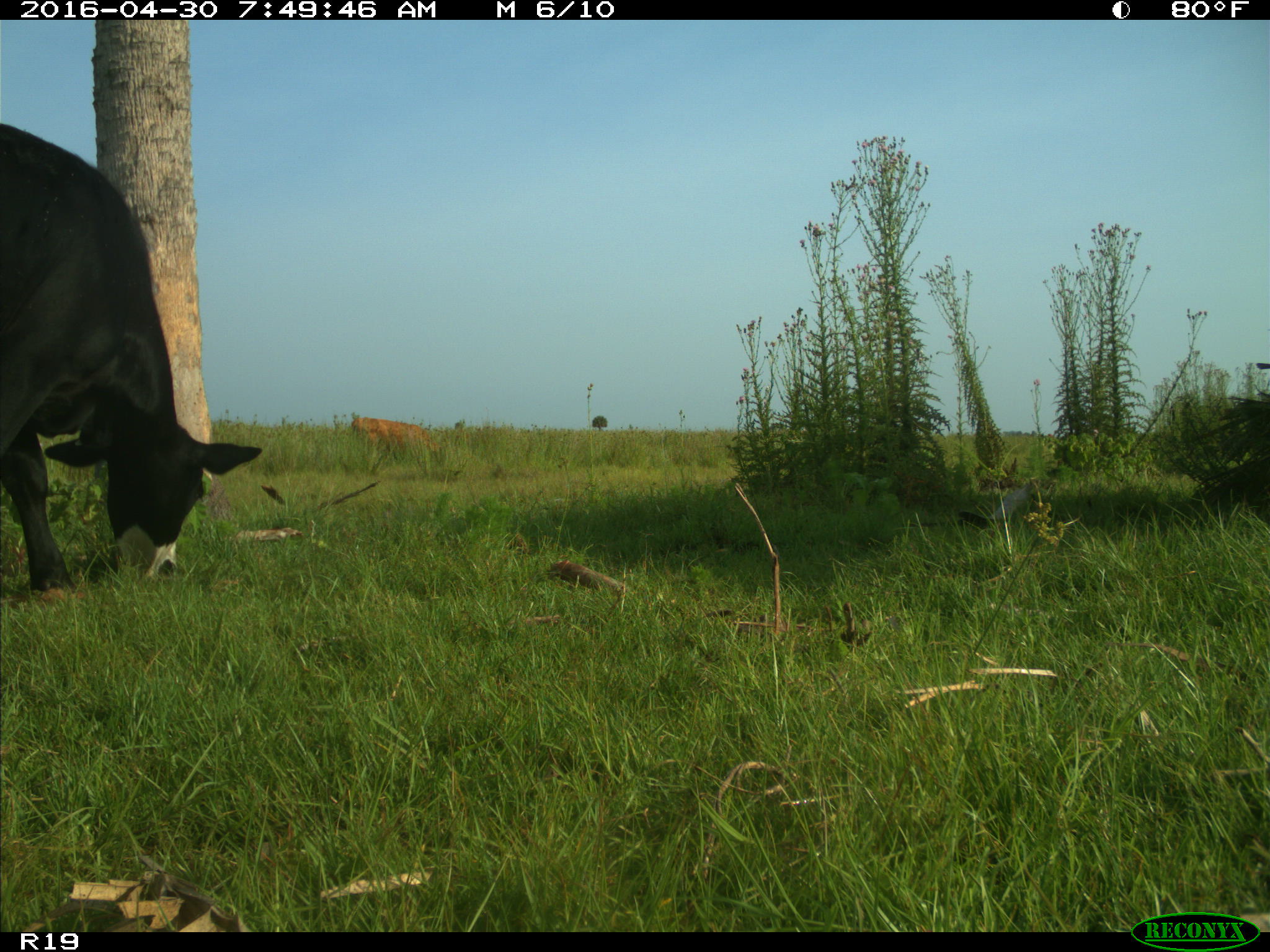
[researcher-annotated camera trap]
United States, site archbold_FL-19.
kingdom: Animalia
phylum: Chordata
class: Mammalia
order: Artiodactyla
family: Bovidae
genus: Bos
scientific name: Bos taurus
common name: domestic cow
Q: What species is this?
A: Bos taurus (domestic cow).